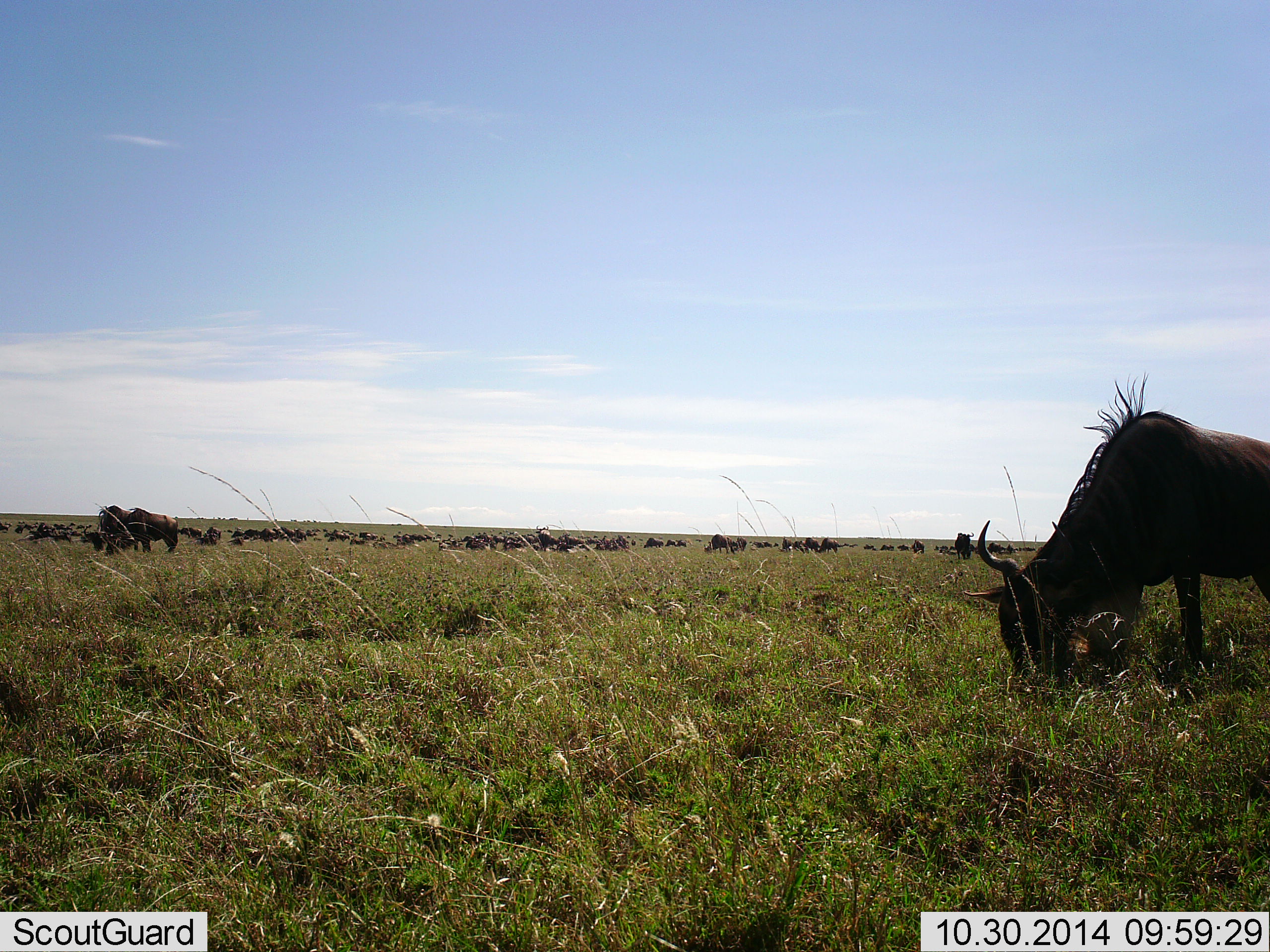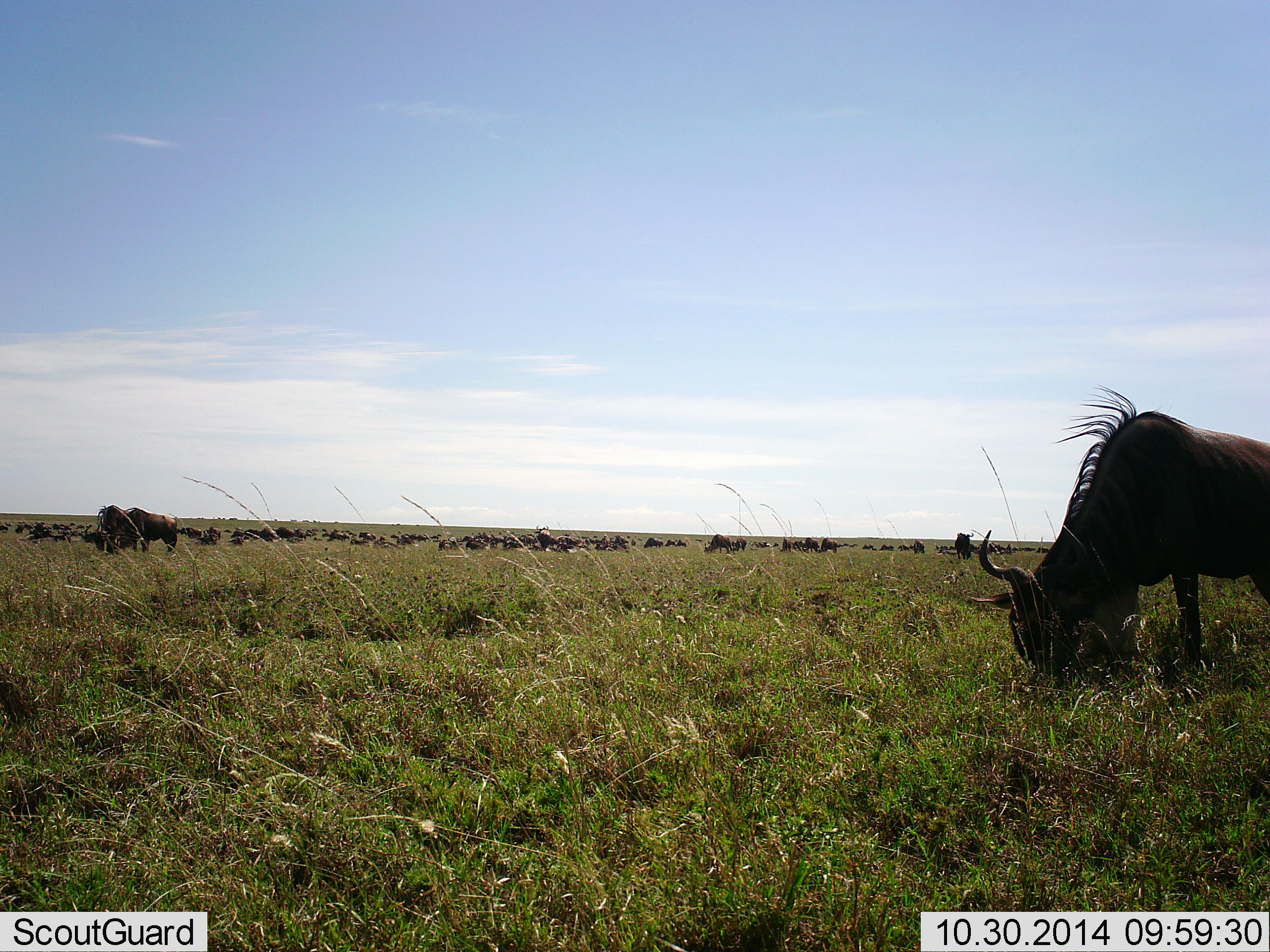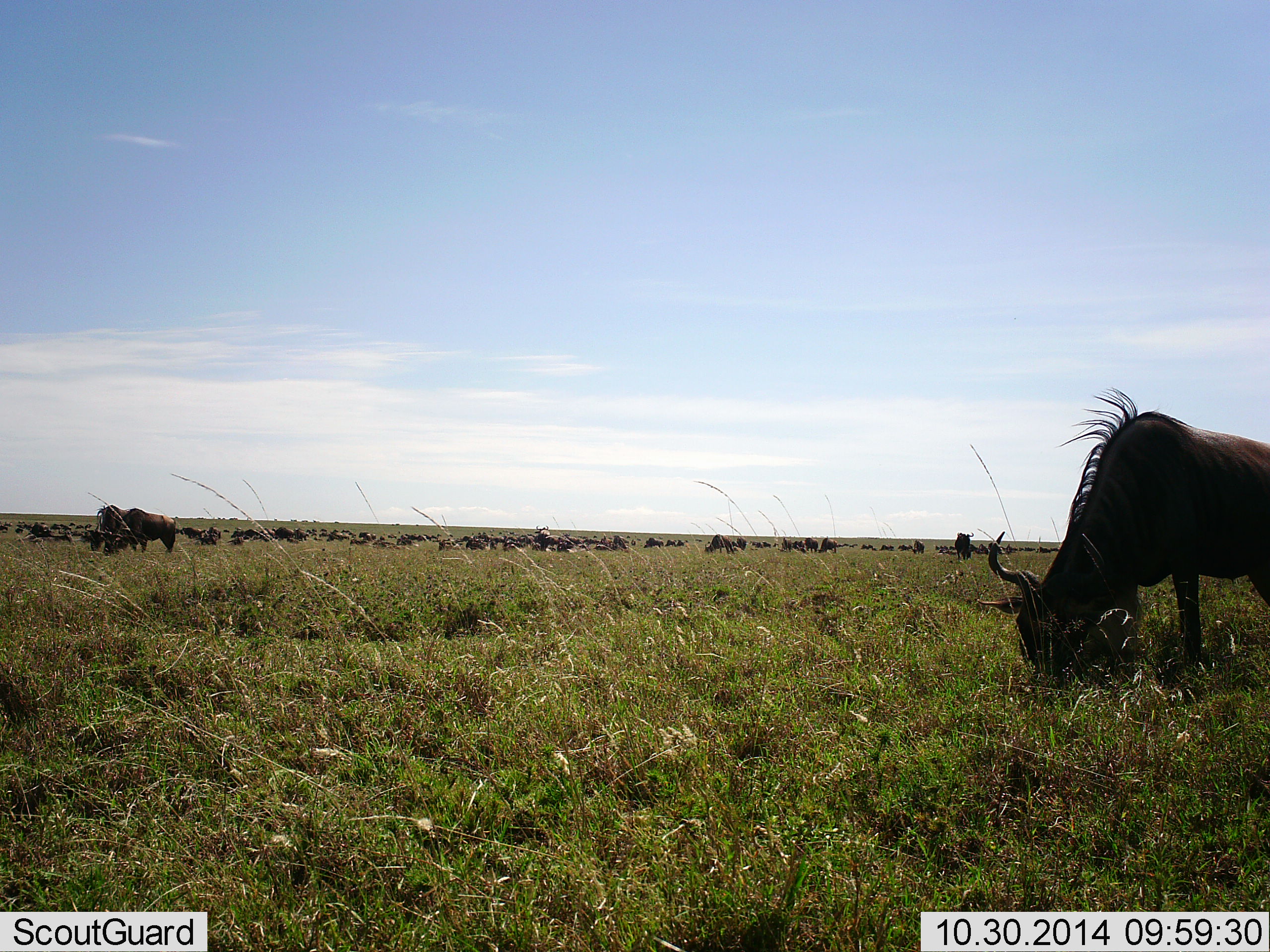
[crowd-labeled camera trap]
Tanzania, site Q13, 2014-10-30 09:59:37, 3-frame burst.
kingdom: Animalia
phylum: Chordata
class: Mammalia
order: Artiodactyla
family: Bovidae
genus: Connochaetes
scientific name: Connochaetes taurinus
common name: blue wildebeest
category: wildebeest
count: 51+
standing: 50%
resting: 20%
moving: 20%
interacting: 10%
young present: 0%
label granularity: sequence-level